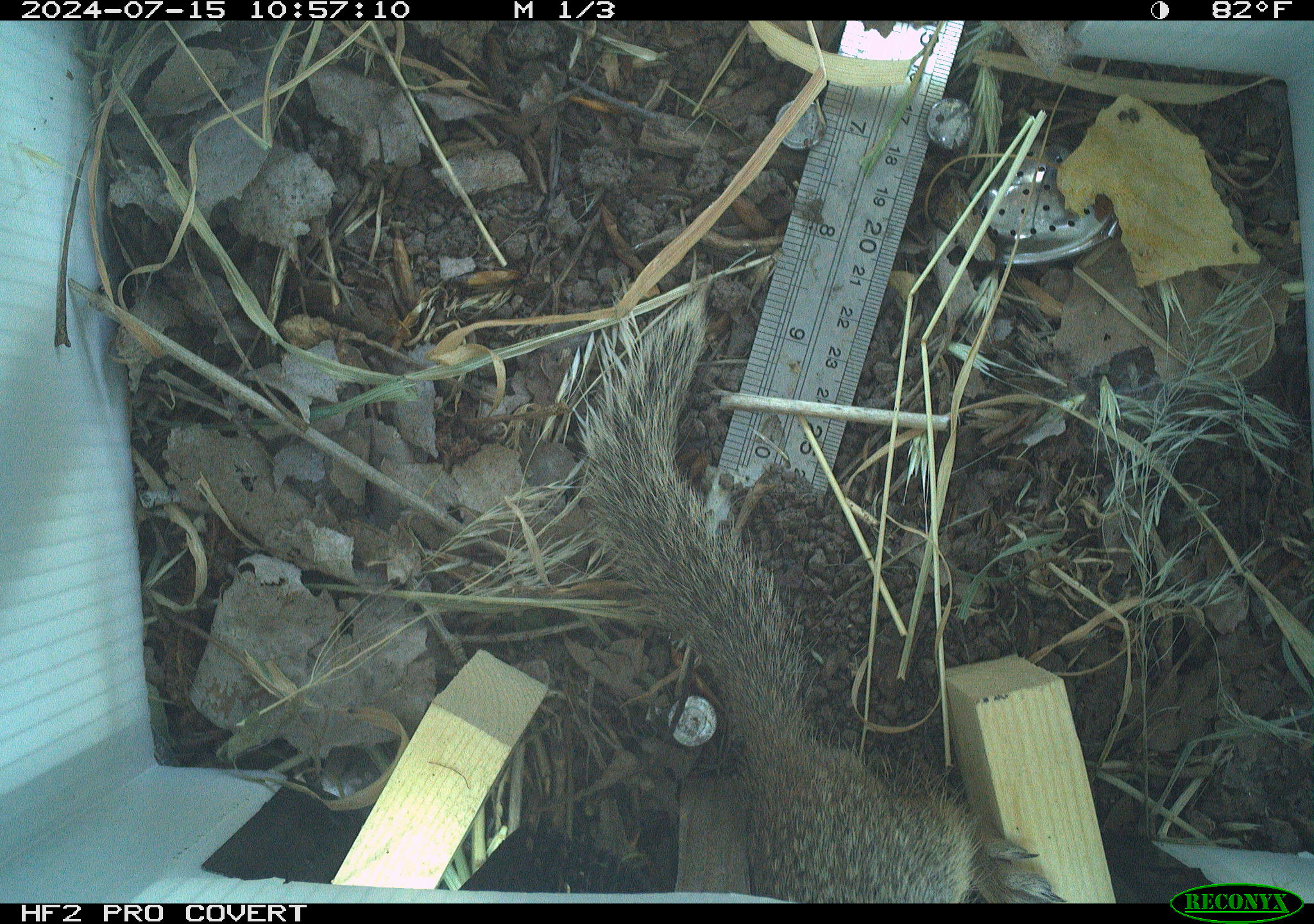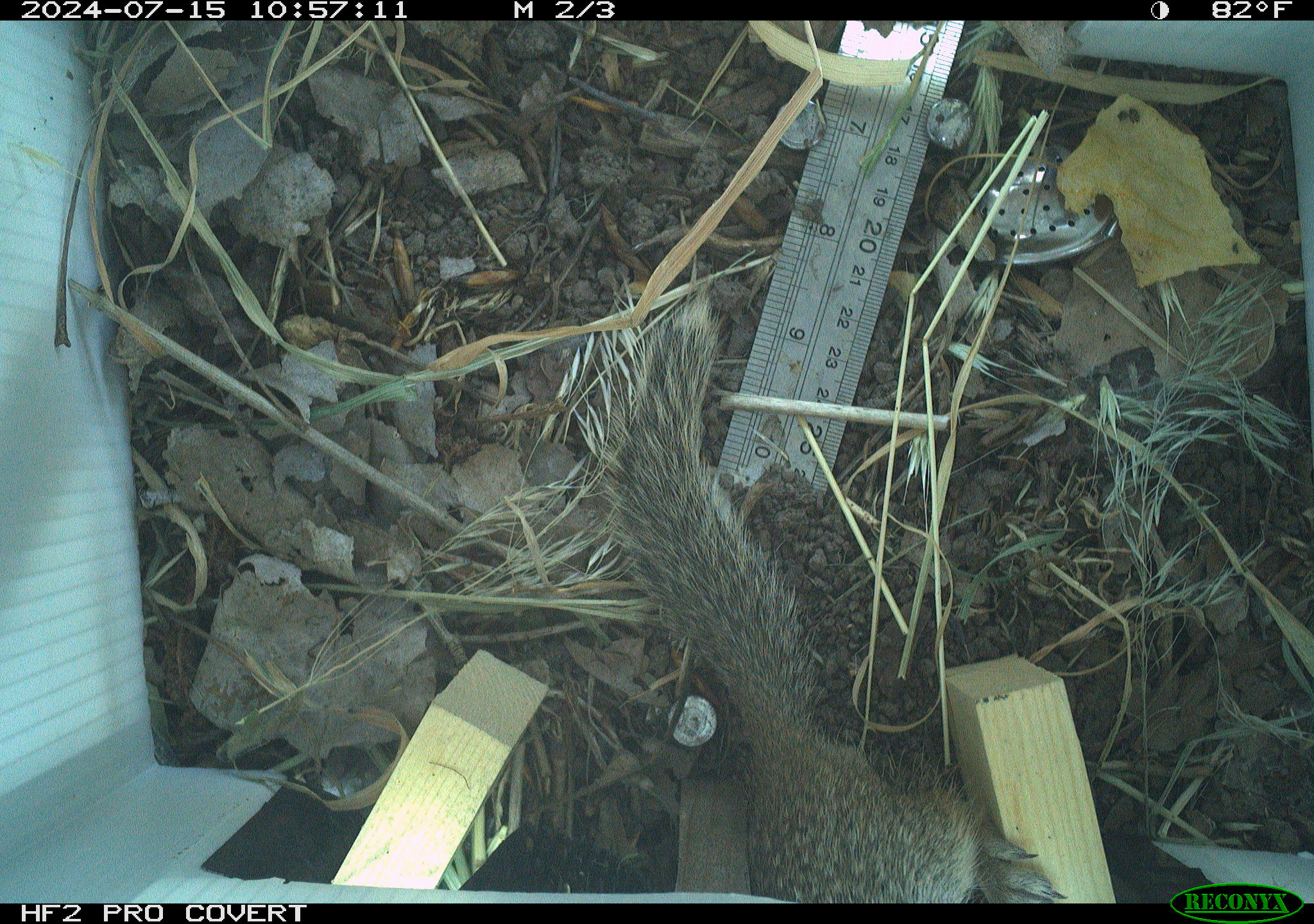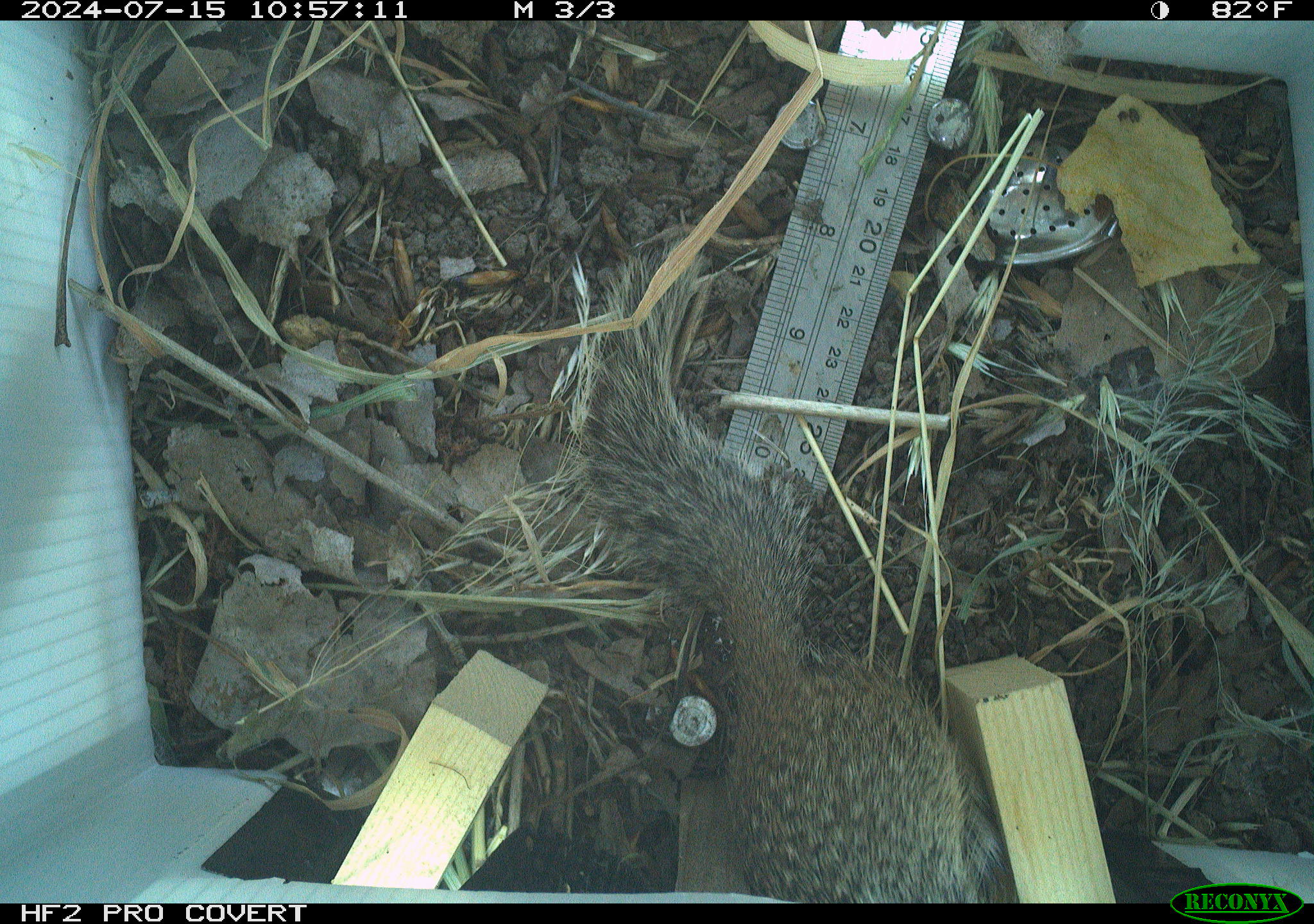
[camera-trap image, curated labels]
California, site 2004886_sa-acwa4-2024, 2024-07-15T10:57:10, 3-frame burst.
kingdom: Animalia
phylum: Chordata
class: Mammalia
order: Rodentia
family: Sciuridae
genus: Otospermophilus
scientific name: Otospermophilus beecheyi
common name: california ground squirrel